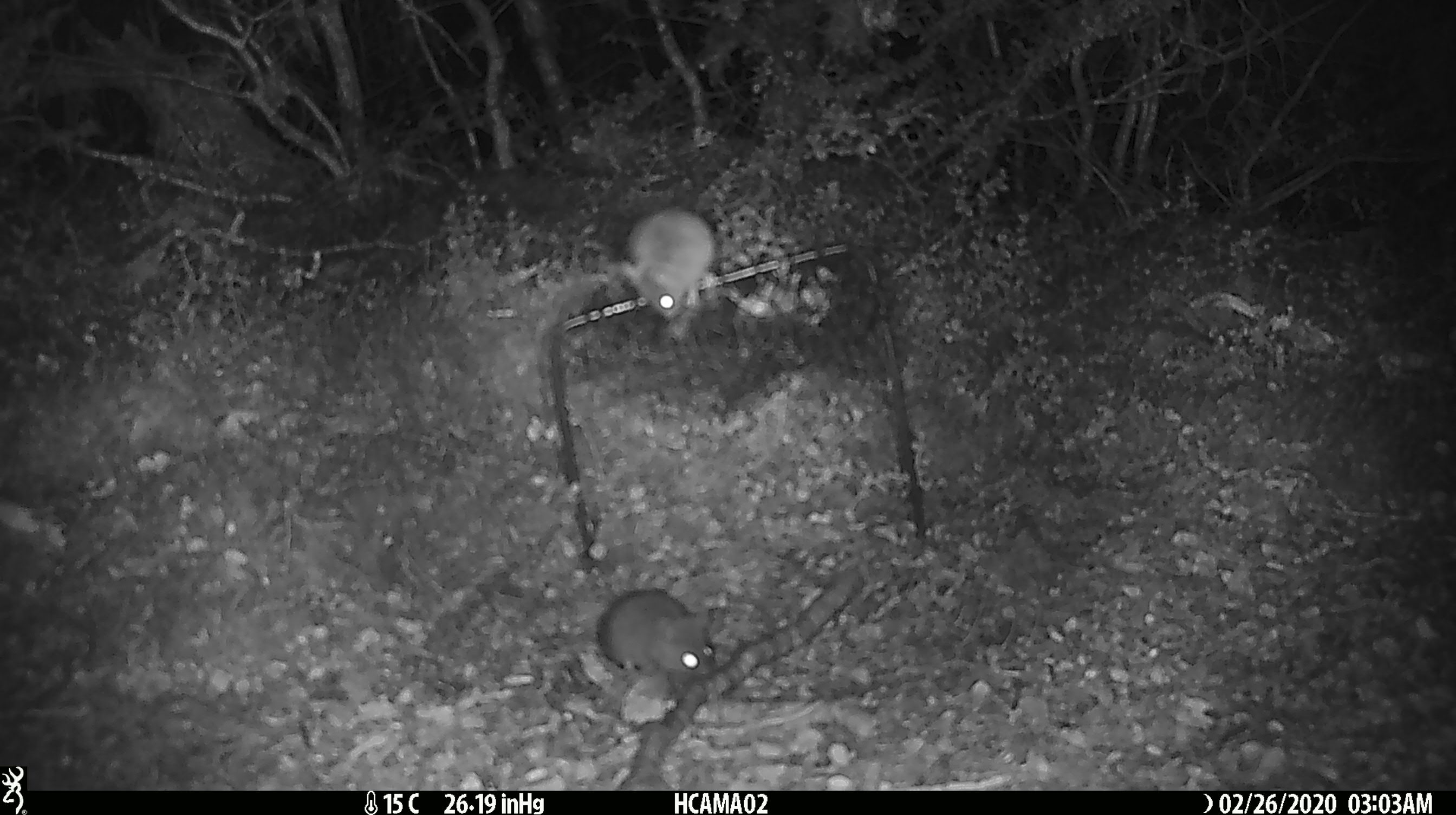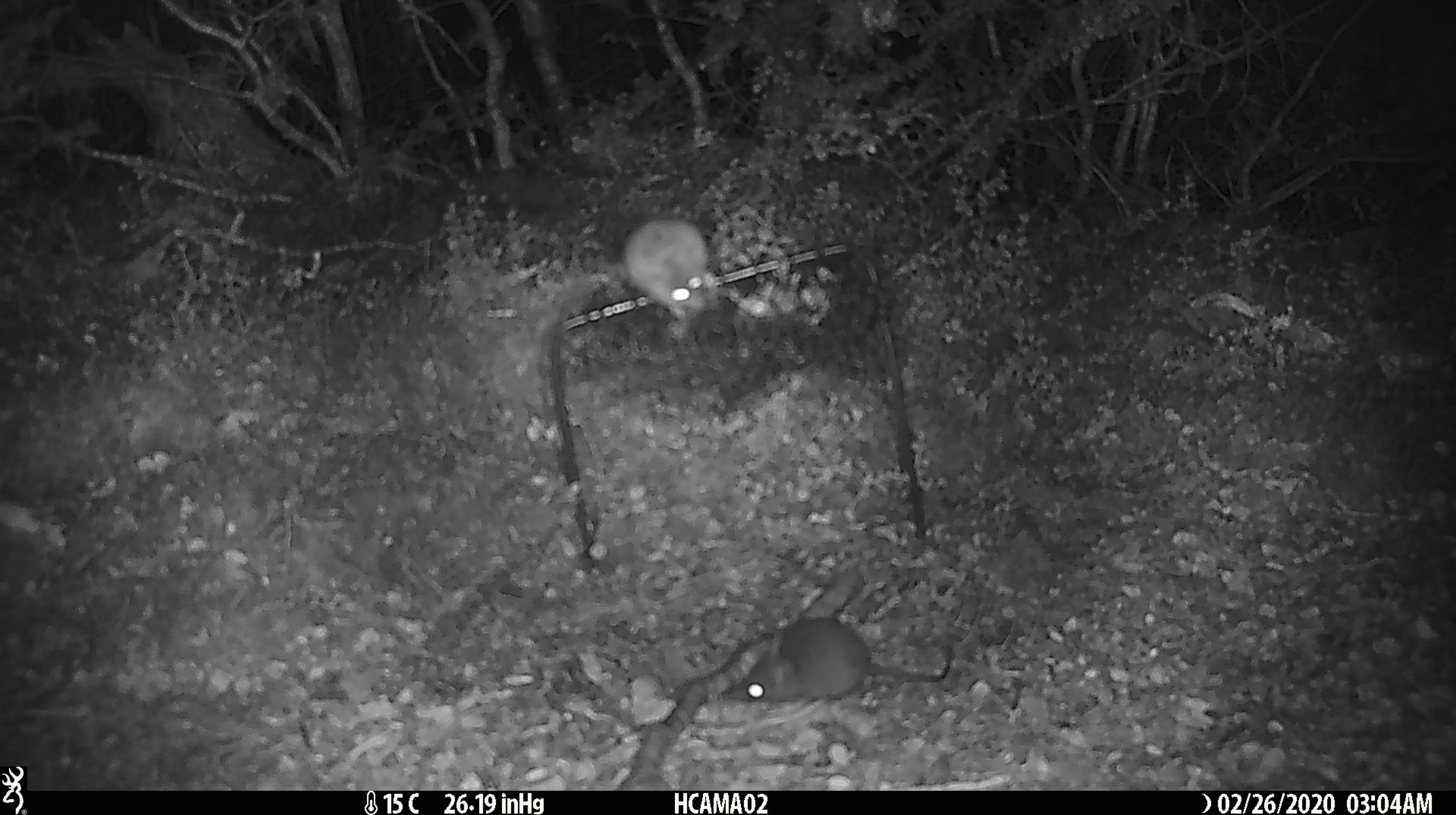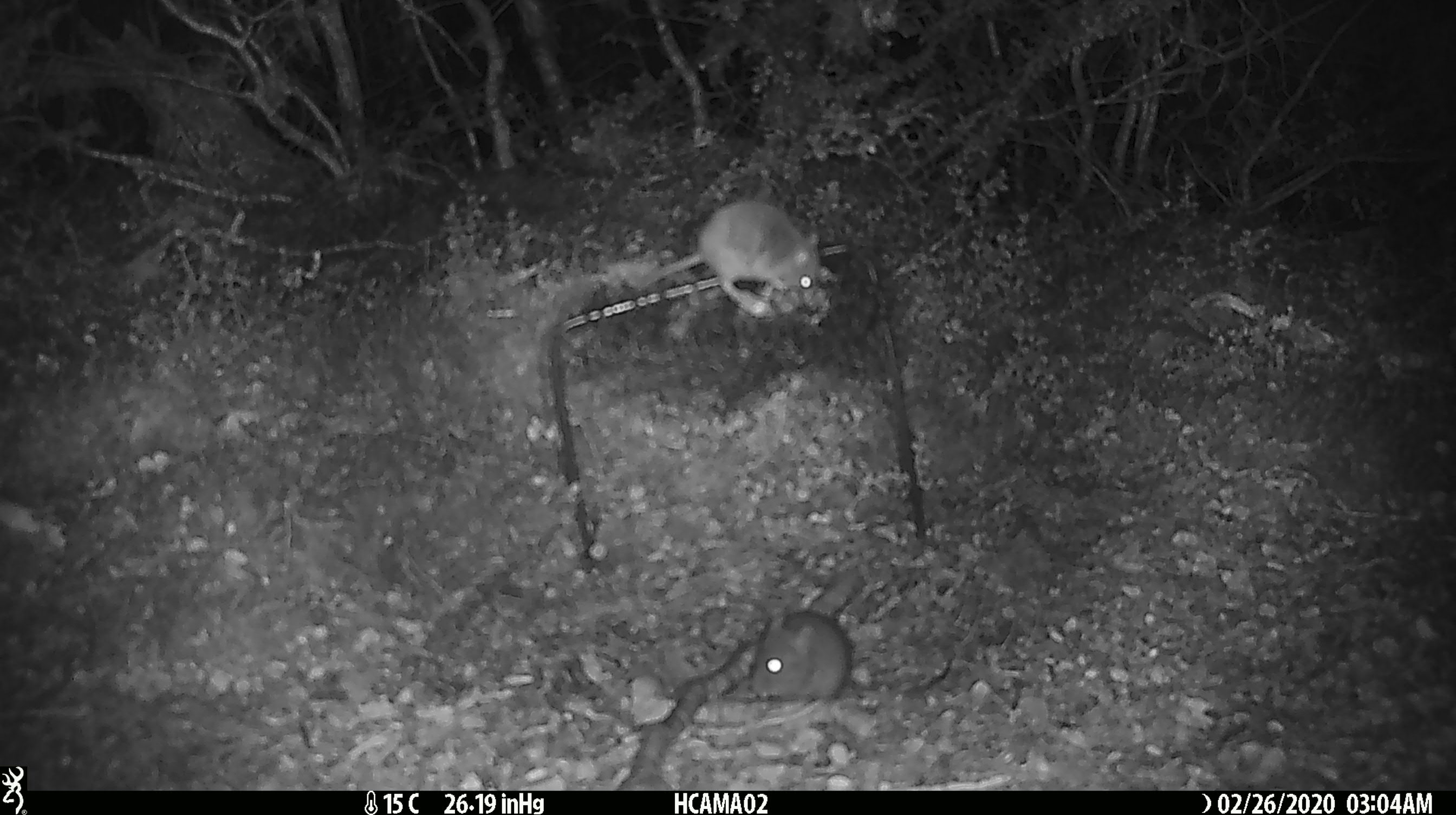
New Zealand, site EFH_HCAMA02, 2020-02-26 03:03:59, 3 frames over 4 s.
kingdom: Animalia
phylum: Chordata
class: Mammalia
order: Rodentia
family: Muridae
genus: Mus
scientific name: Mus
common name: mouse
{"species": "mouse (Mus)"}